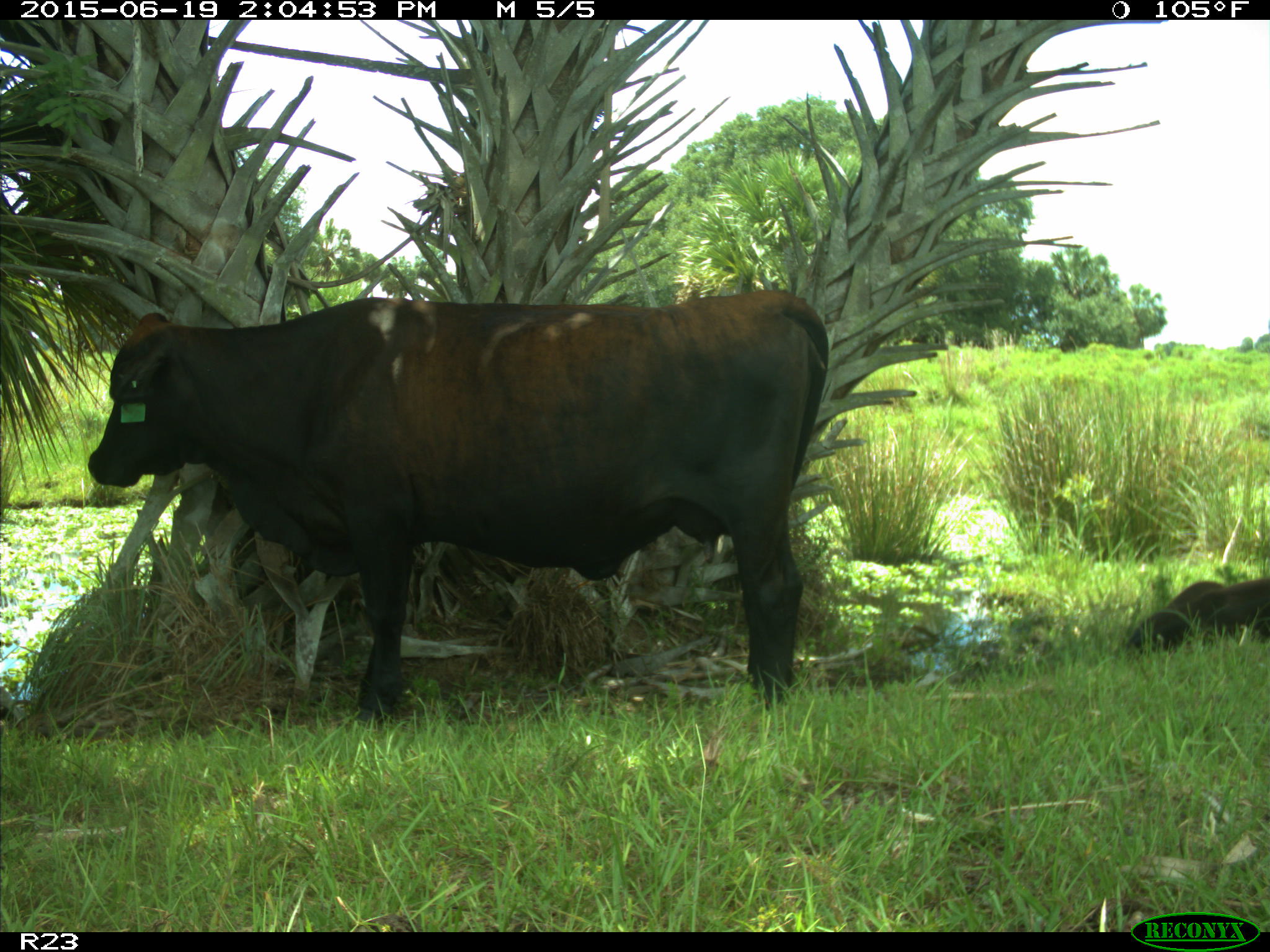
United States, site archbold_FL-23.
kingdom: Animalia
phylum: Chordata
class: Mammalia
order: Artiodactyla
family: Bovidae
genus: Bos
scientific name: Bos taurus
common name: domestic cow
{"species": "Bos taurus (domestic cow)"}